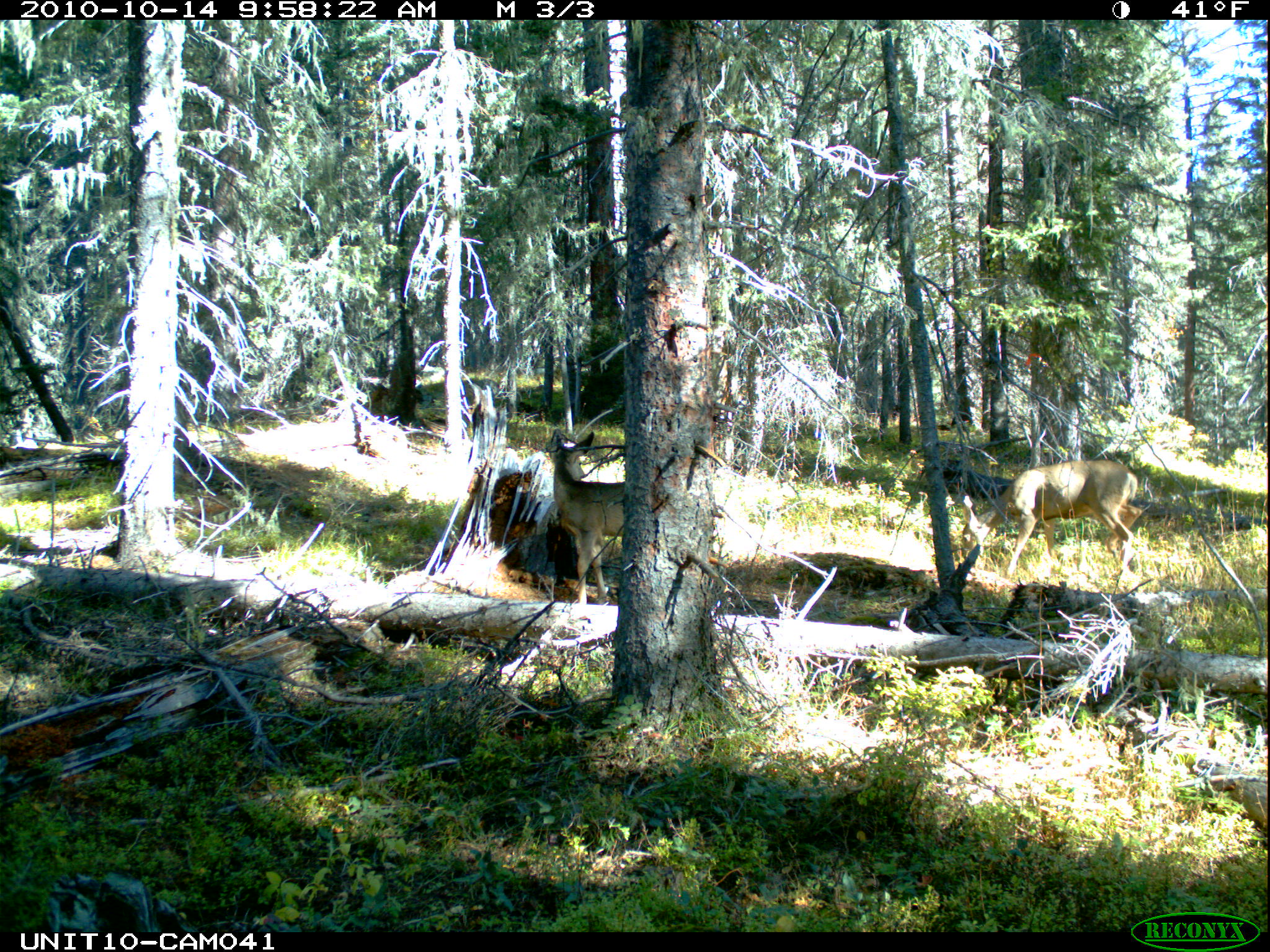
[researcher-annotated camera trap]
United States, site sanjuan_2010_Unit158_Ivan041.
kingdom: Animalia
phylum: Chordata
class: Mammalia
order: Artiodactyla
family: Cervidae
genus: Odocoileus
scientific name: Odocoileus hemionus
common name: mule deer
Odocoileus hemionus (mule deer).